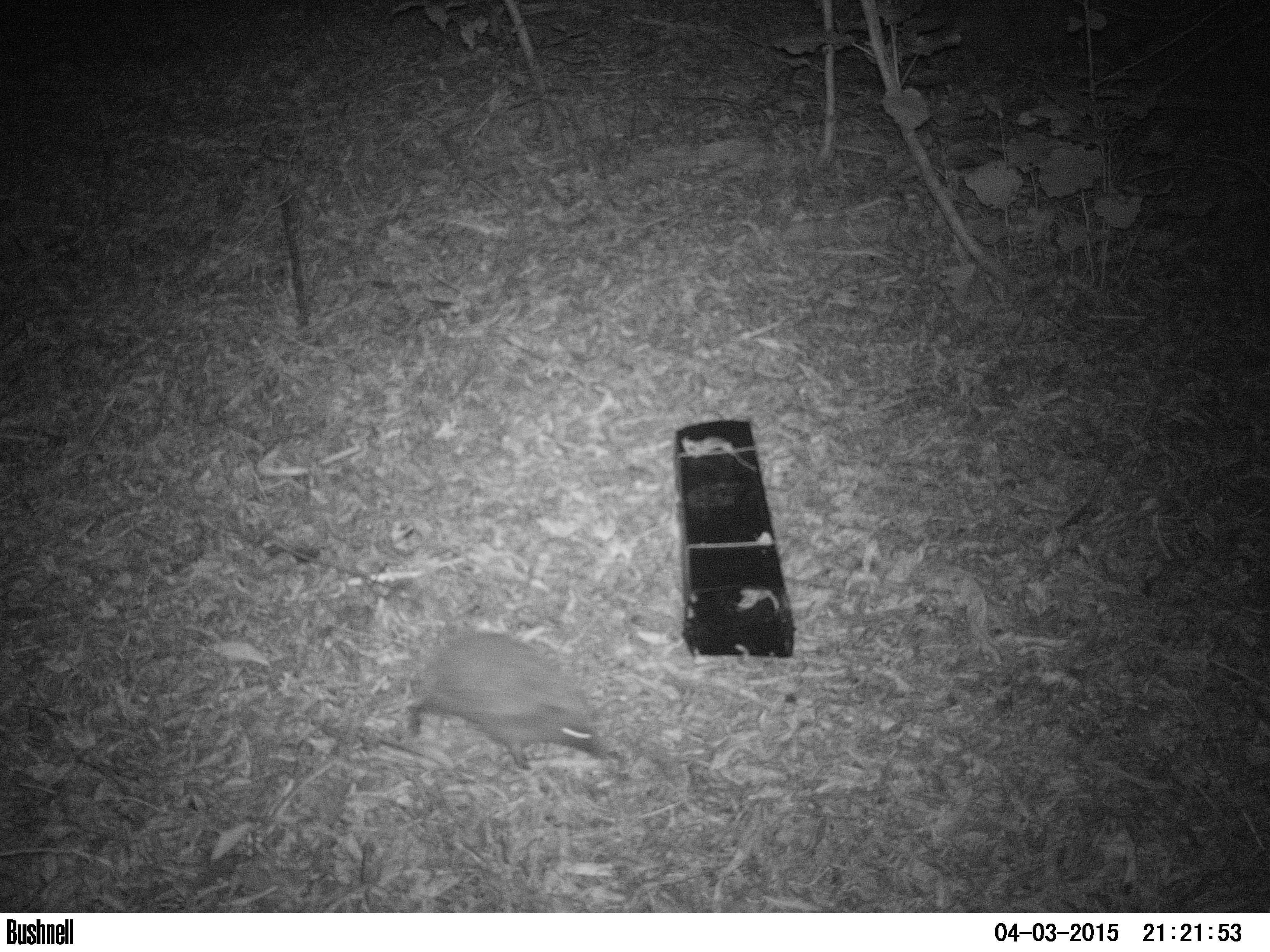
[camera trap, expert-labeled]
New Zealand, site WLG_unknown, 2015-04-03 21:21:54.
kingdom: Animalia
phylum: Chordata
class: Mammalia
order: Eulipotyphla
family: Erinaceidae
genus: Erinaceus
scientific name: Erinaceus europaeus europaeus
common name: european hedgehog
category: hedgehog